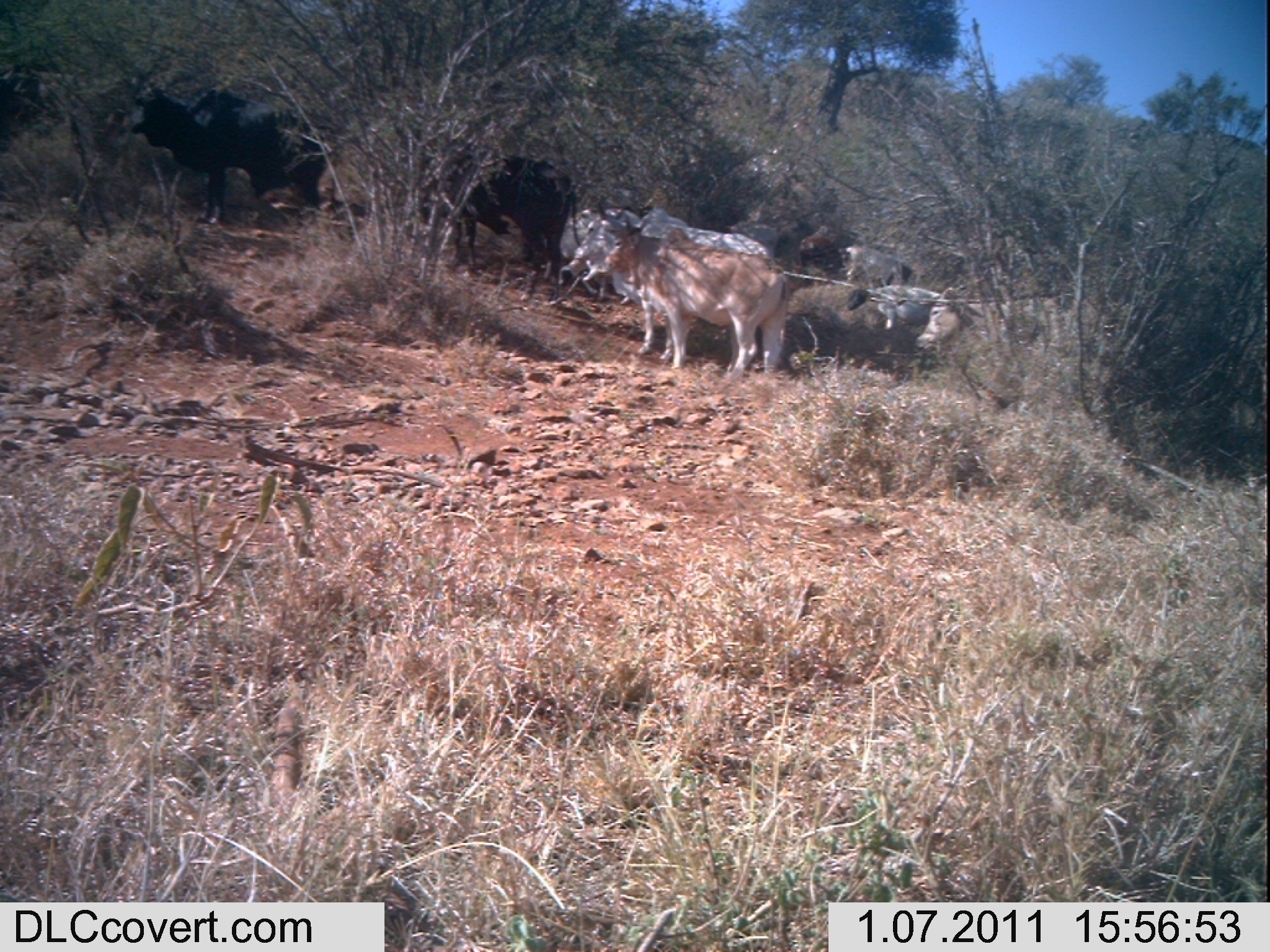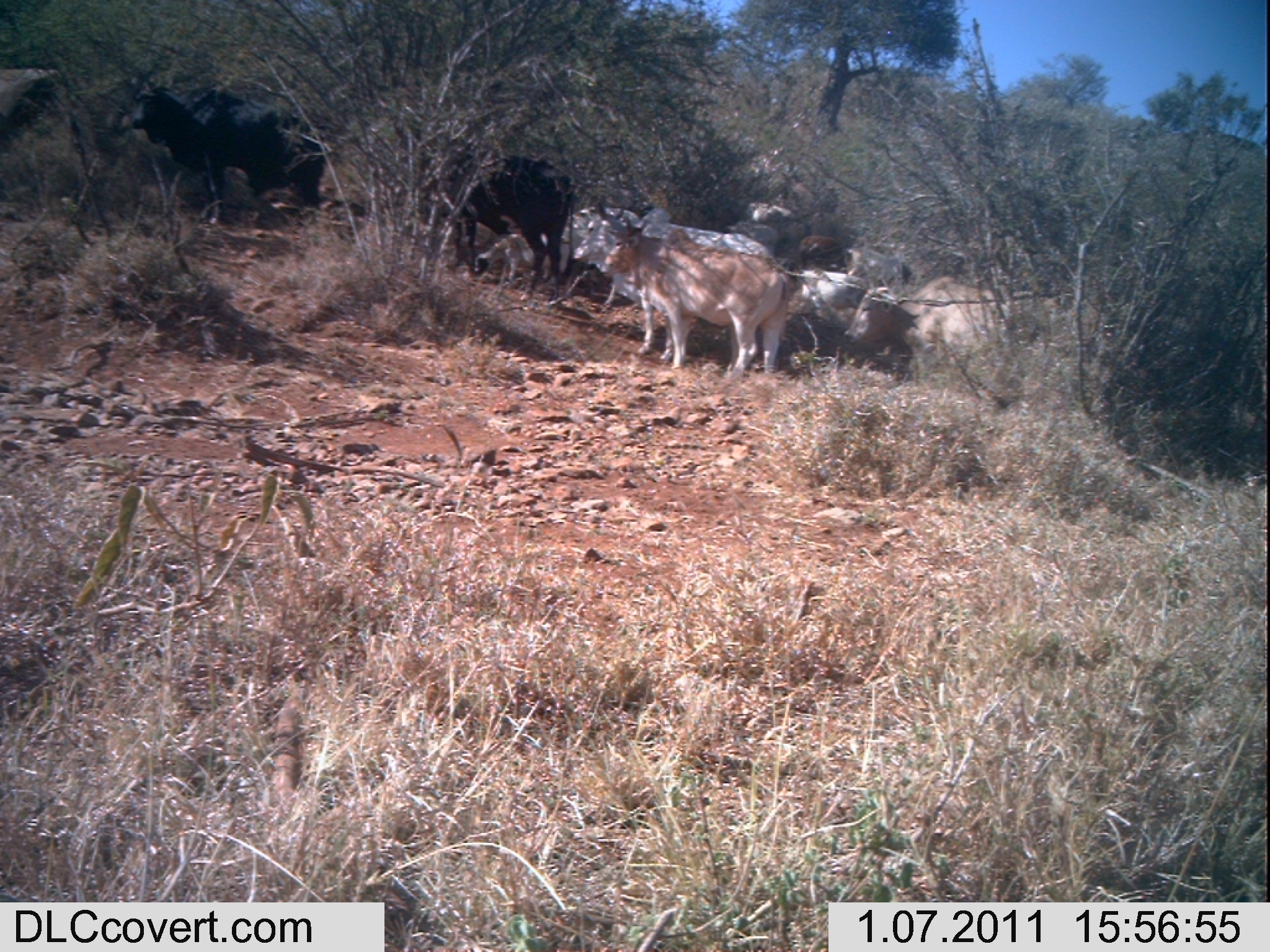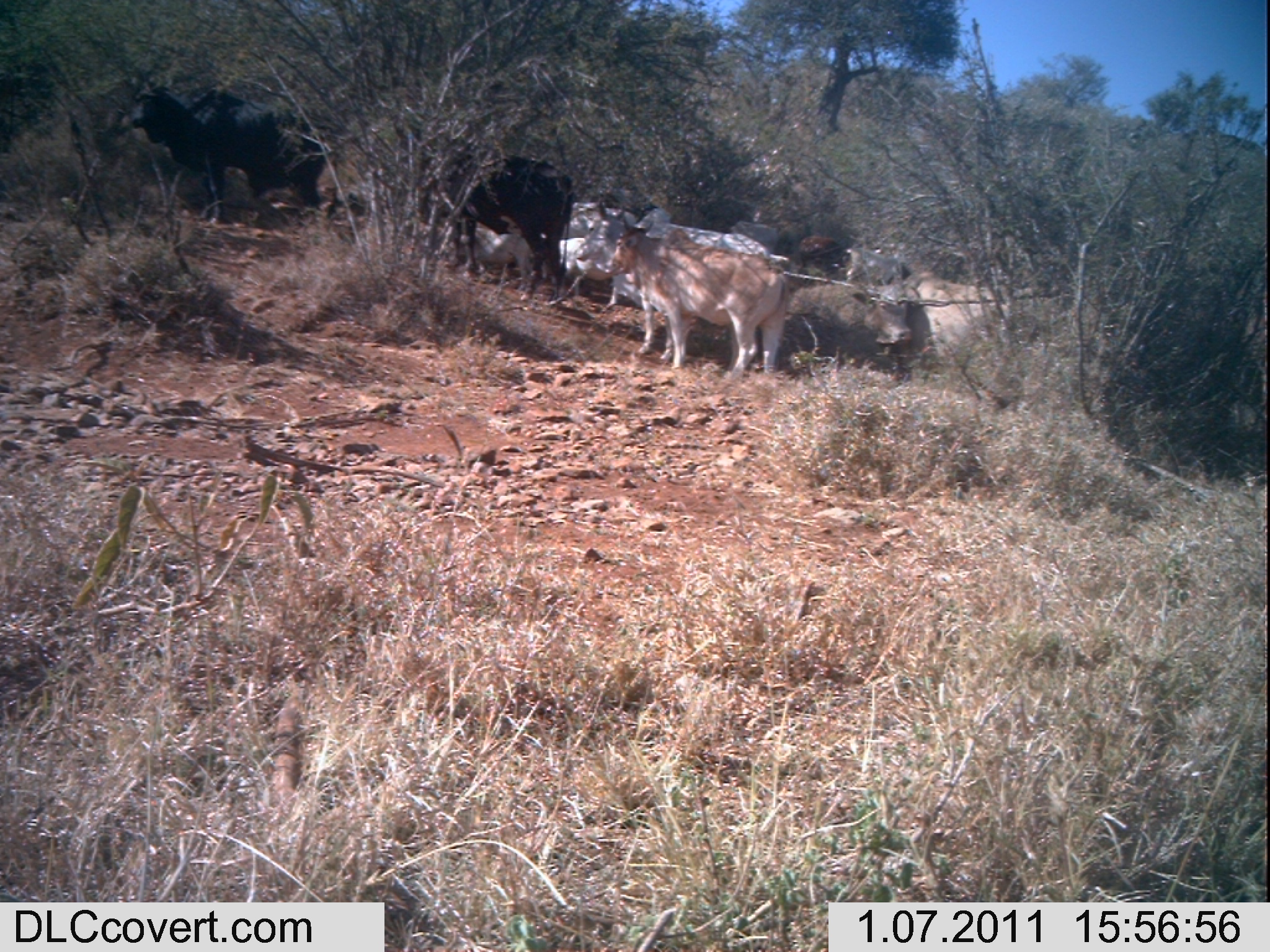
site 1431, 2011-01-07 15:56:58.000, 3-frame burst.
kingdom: Animalia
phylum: Chordata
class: Mammalia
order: Artiodactyla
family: Bovidae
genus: Bos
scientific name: Bos taurus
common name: domestic cattle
Bos taurus (domestic cattle), count 6.